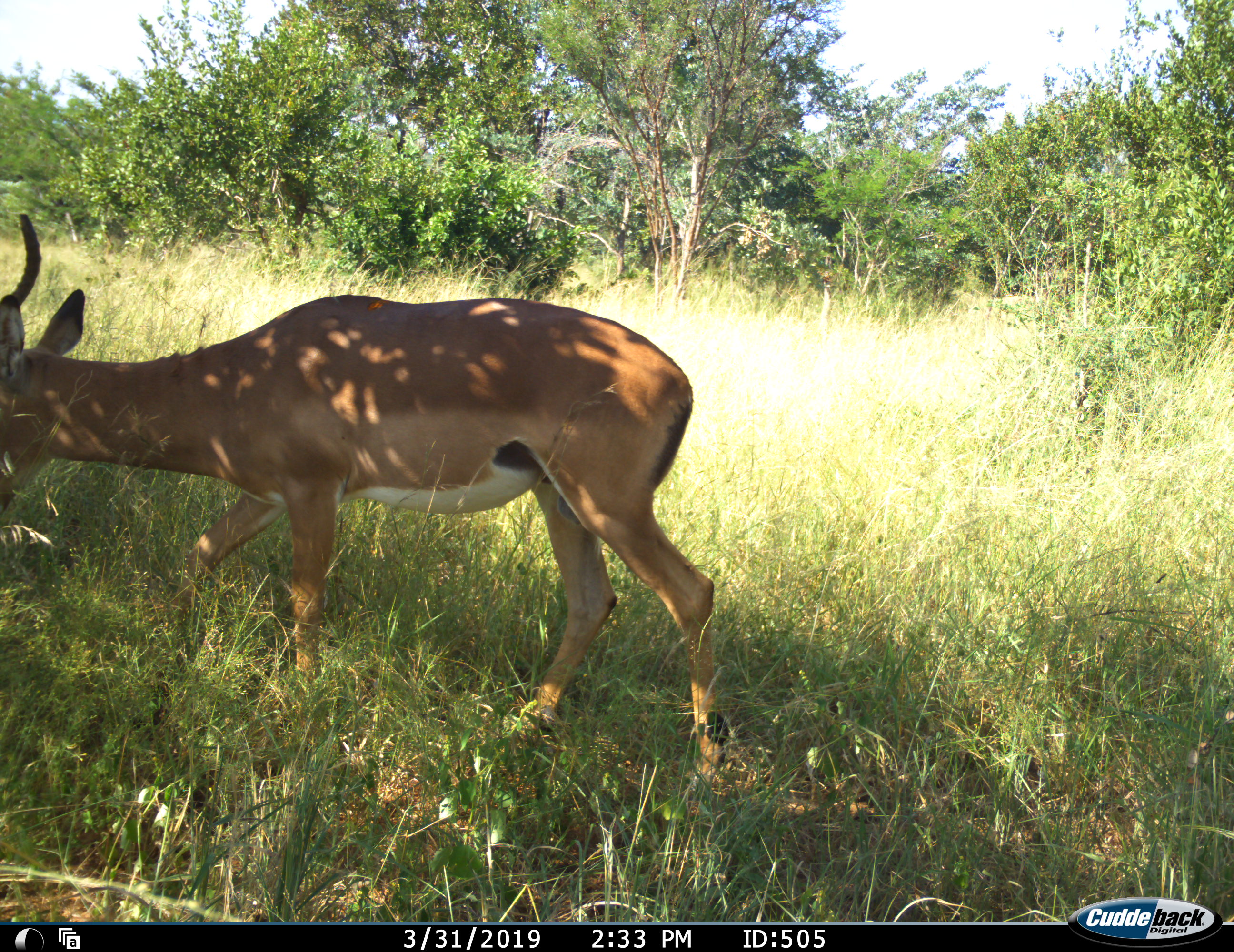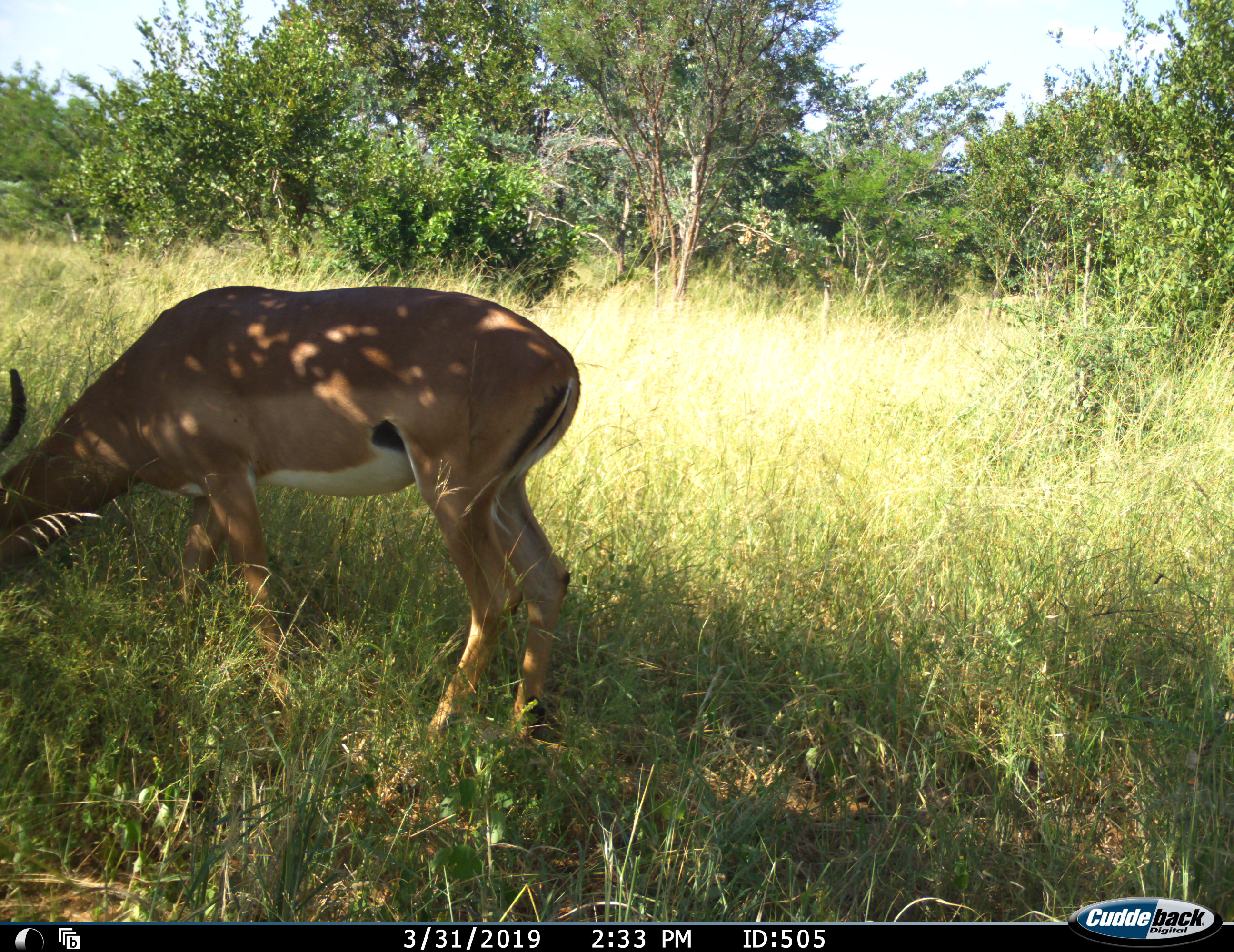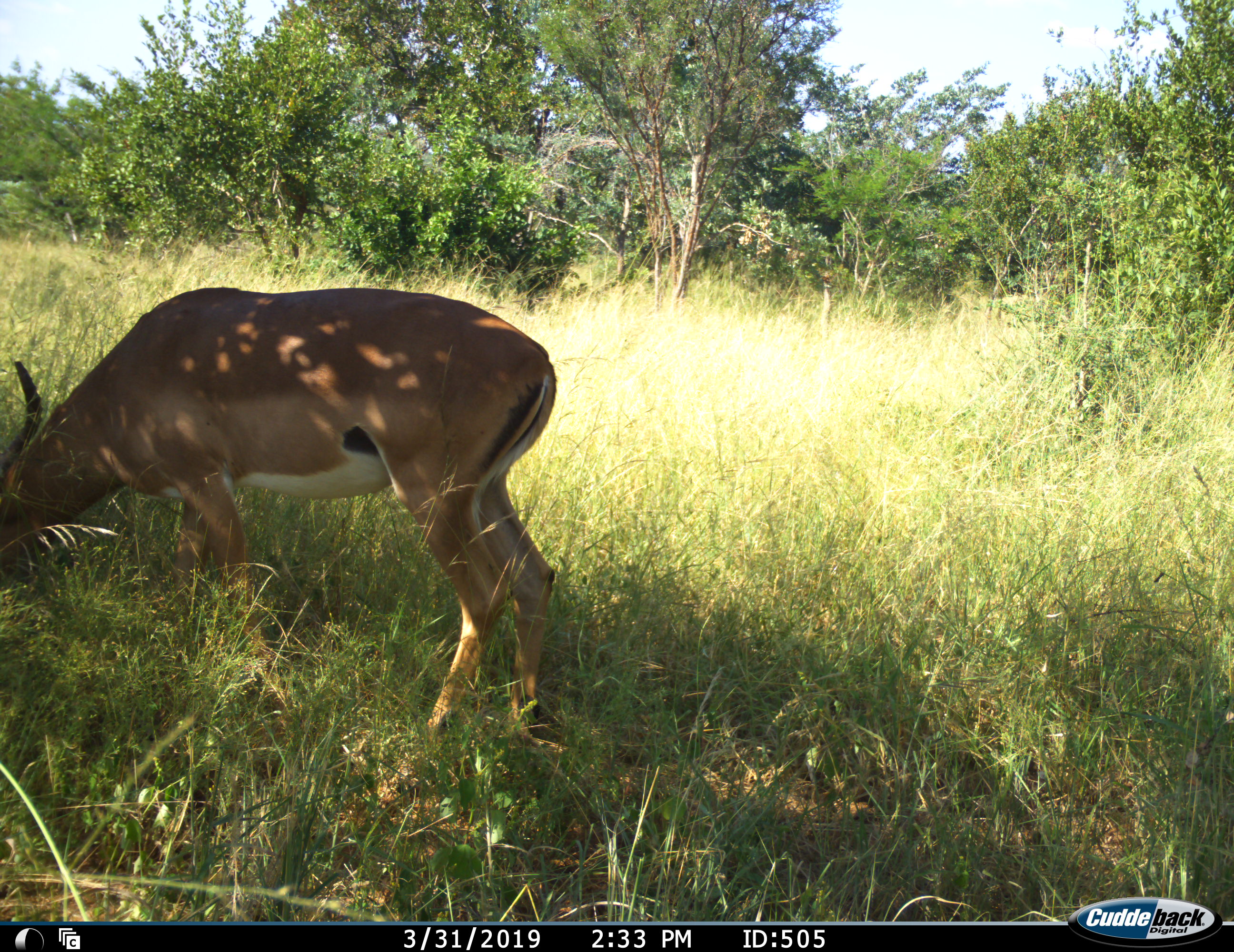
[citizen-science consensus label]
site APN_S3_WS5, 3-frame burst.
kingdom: Animalia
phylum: Chordata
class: Mammalia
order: Artiodactyla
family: Bovidae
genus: Aepyceros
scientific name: Aepyceros melampus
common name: impala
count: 1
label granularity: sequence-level